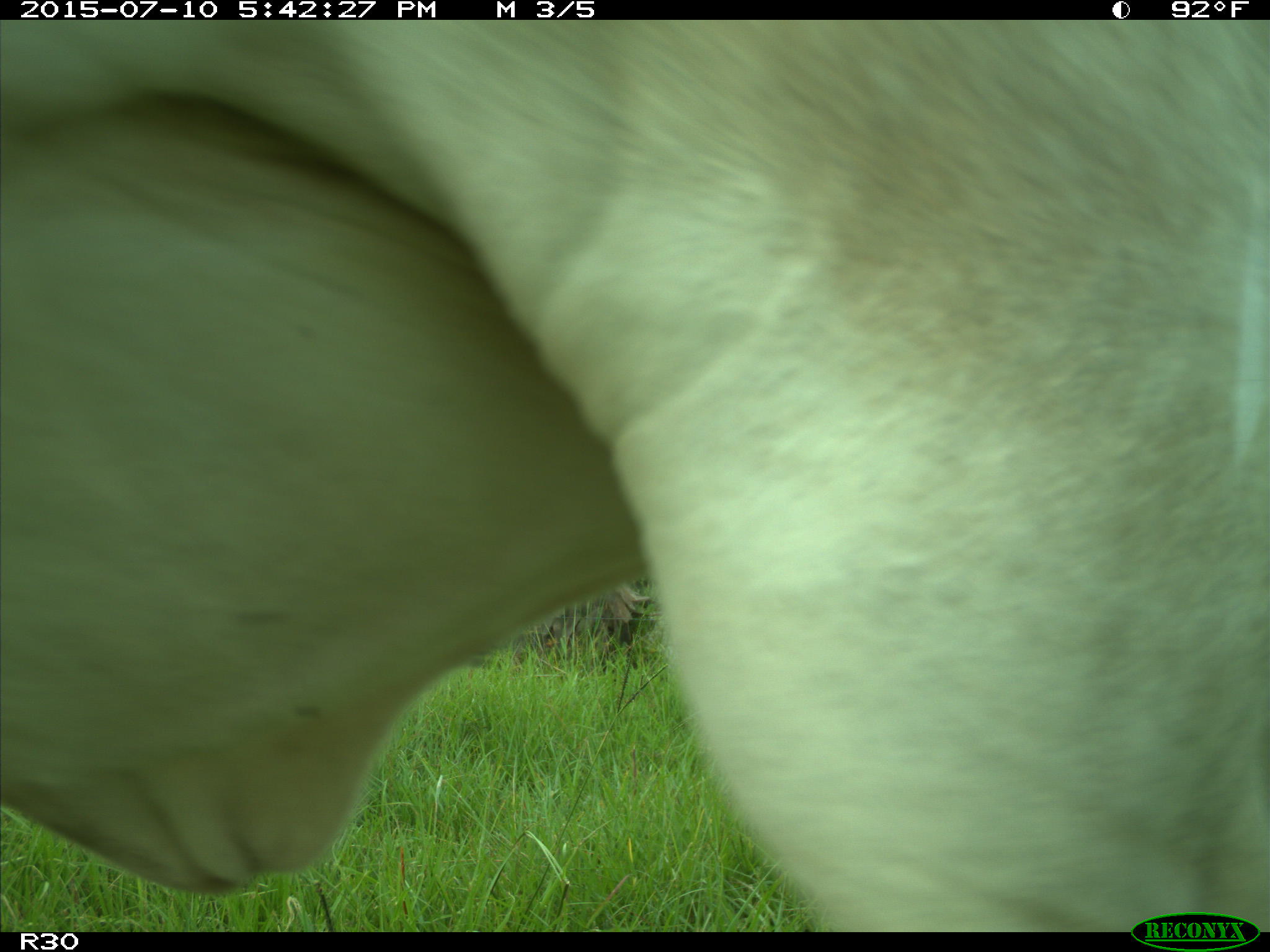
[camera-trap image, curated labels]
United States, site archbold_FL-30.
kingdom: Animalia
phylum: Chordata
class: Mammalia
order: Artiodactyla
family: Bovidae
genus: Bos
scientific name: Bos taurus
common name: domestic cow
Bos taurus (domestic cow).